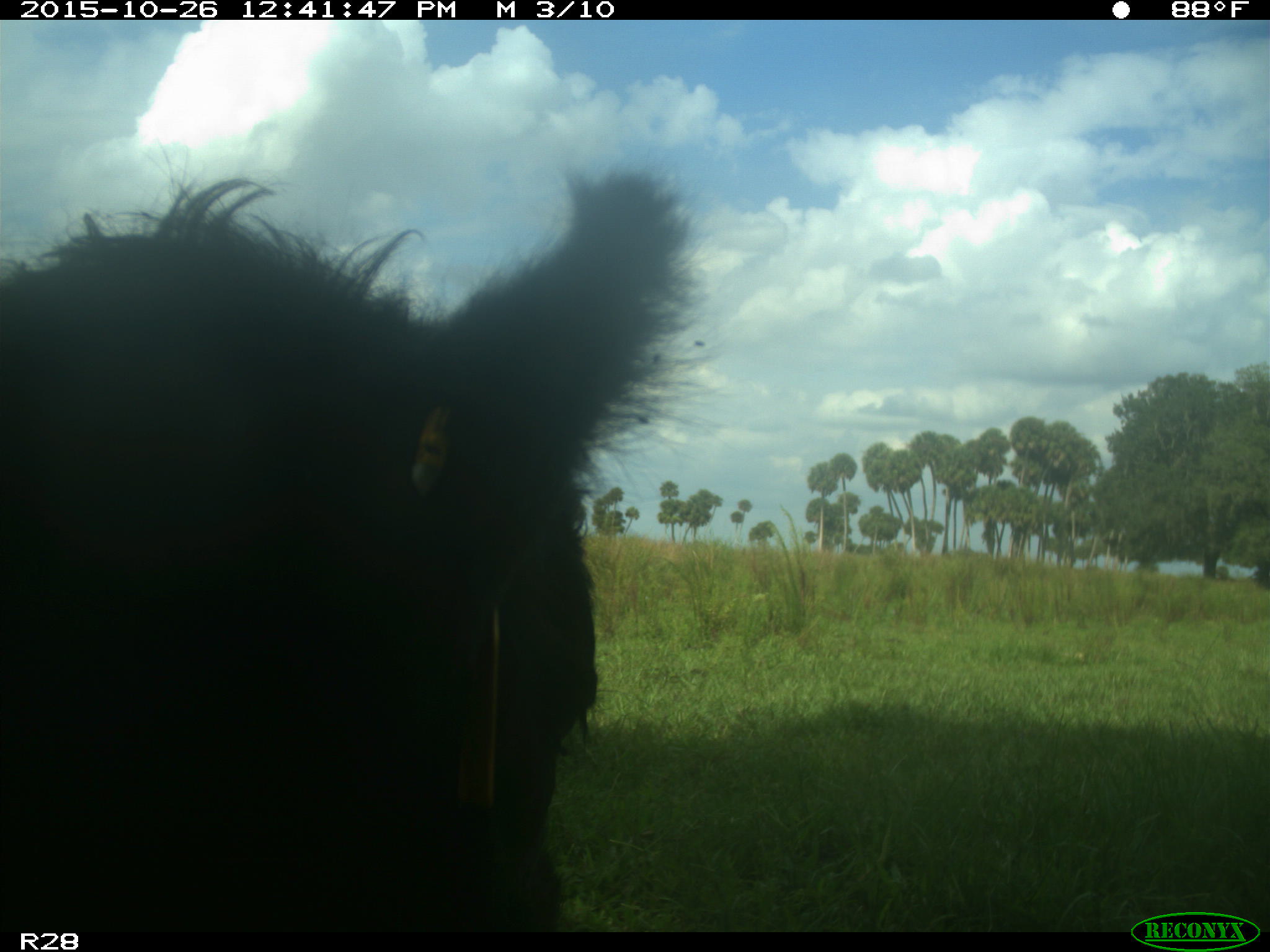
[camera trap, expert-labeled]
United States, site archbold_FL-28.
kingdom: Animalia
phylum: Chordata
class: Mammalia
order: Artiodactyla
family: Bovidae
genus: Bos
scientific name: Bos taurus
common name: domestic cow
Bos taurus (domestic cow).